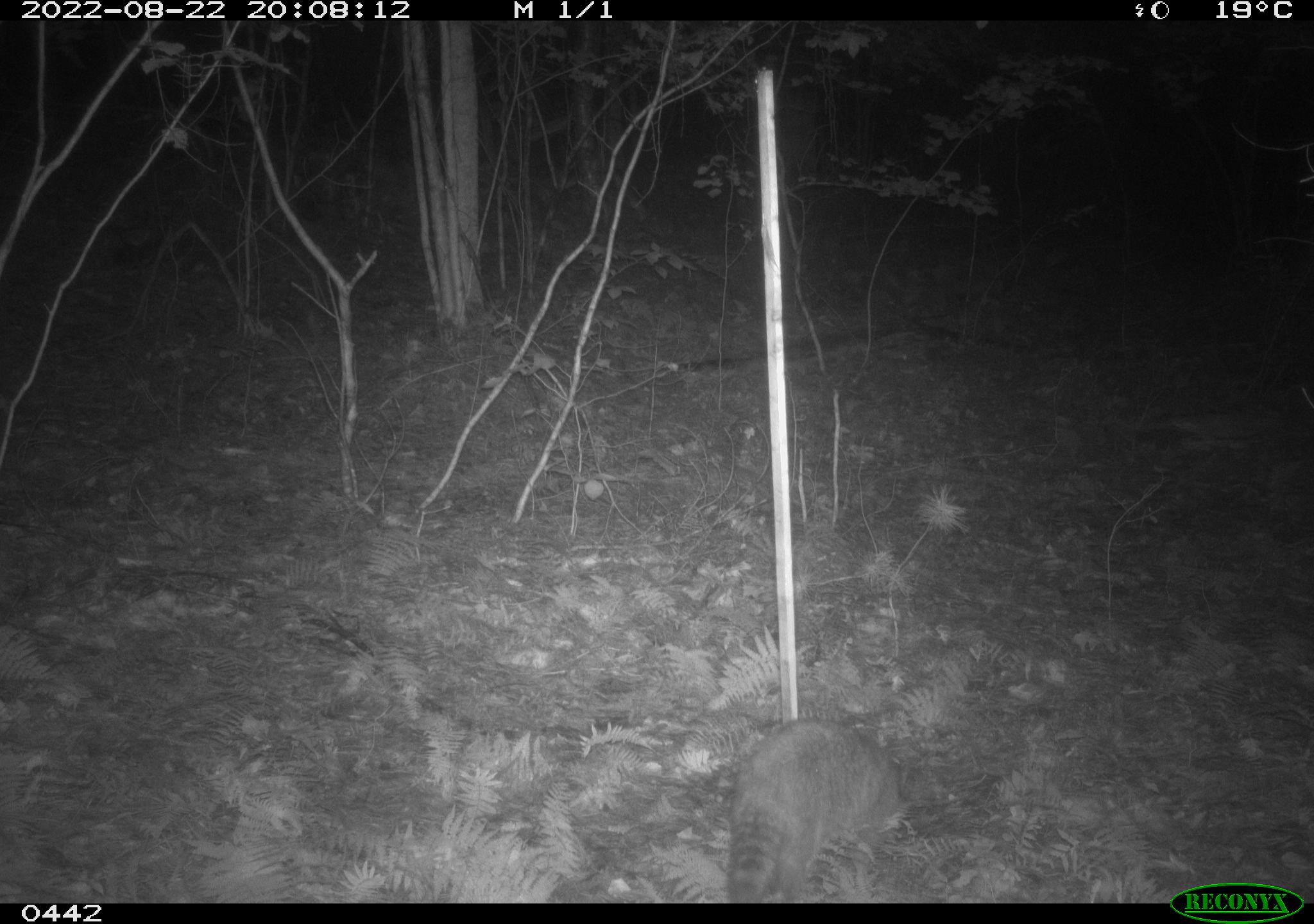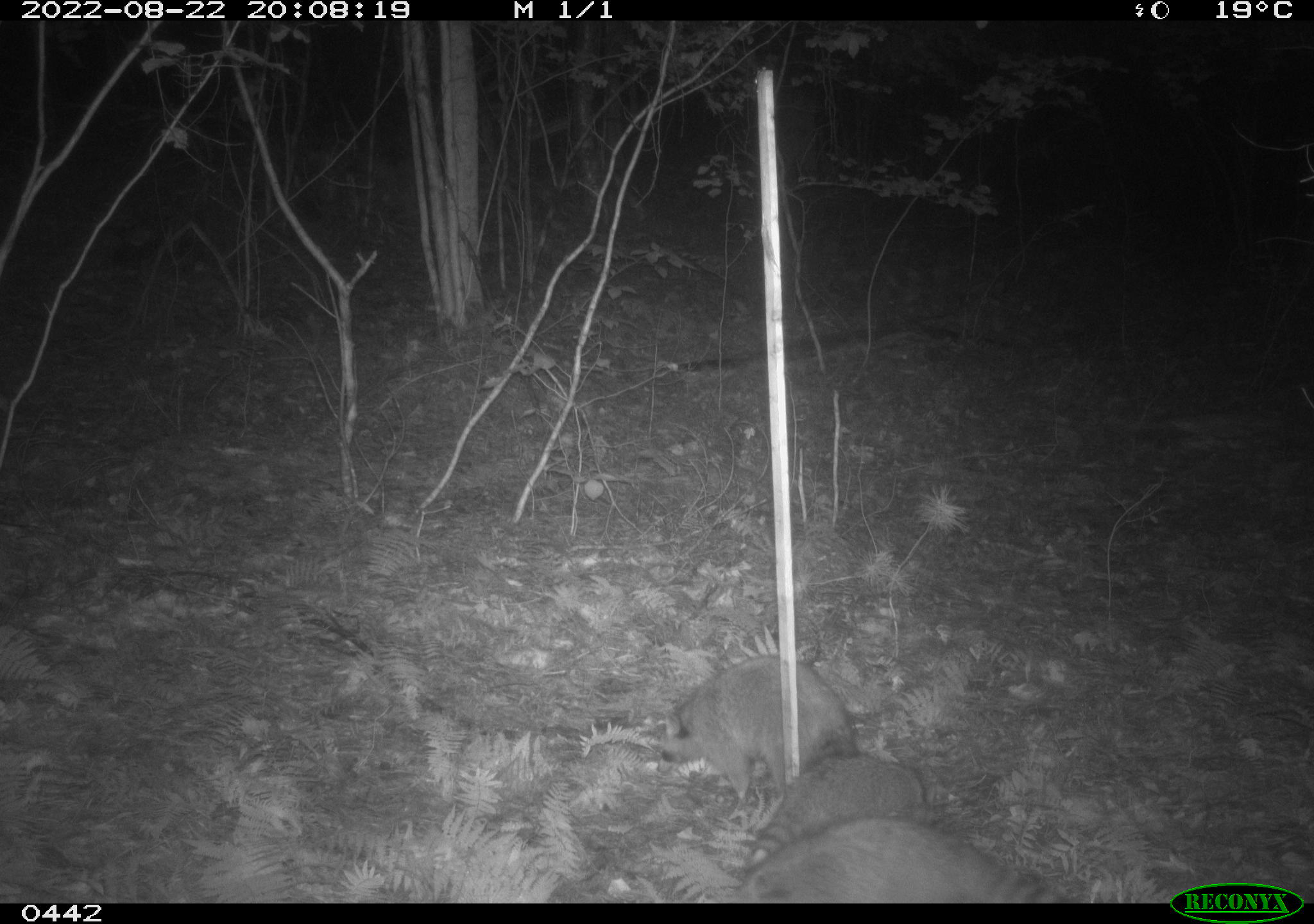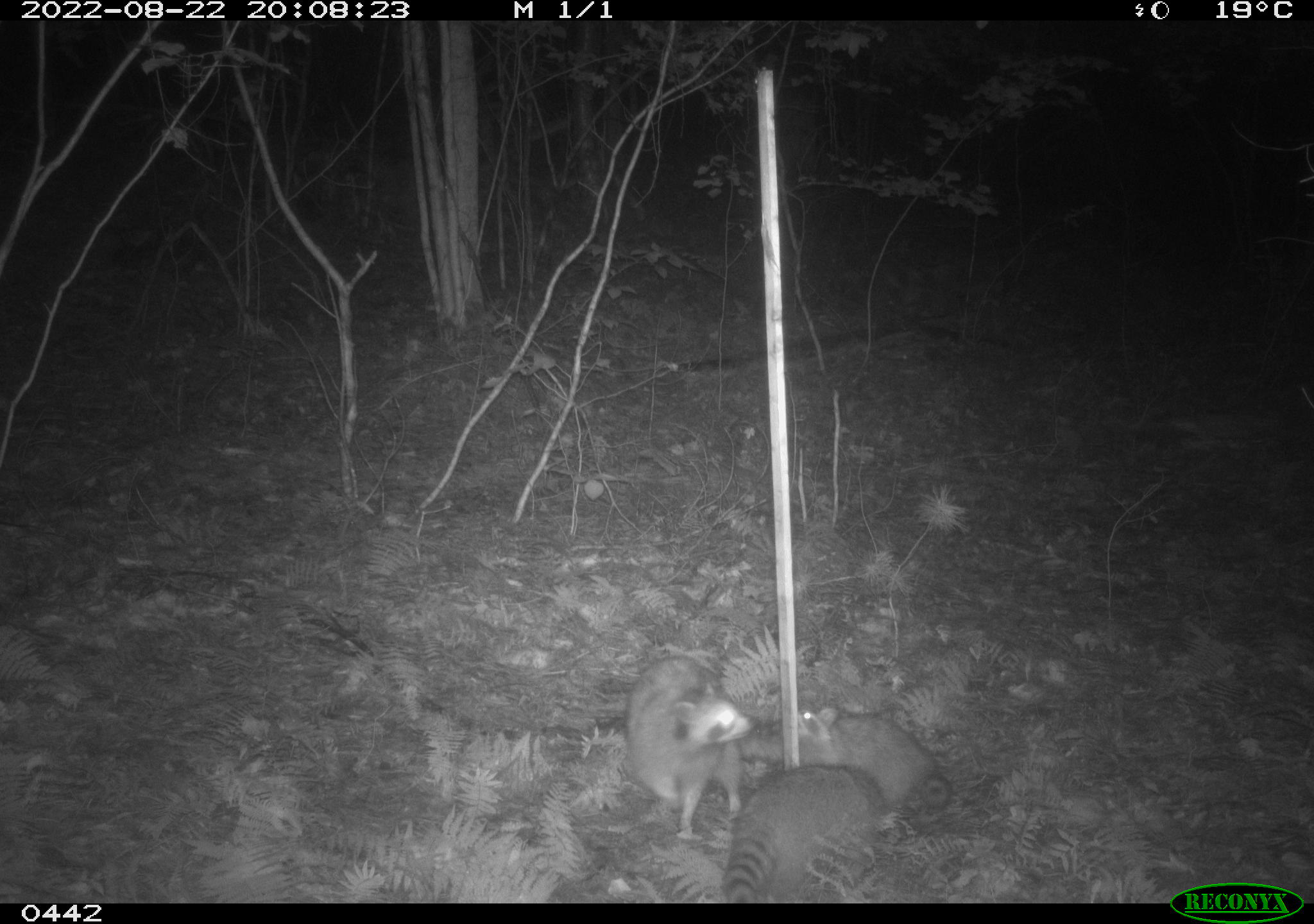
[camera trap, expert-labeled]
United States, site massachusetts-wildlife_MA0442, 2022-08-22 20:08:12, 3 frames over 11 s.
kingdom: Animalia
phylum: Chordata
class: Mammalia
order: Carnivora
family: Procyonidae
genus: Procyon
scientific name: Procyon lotor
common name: raccoon